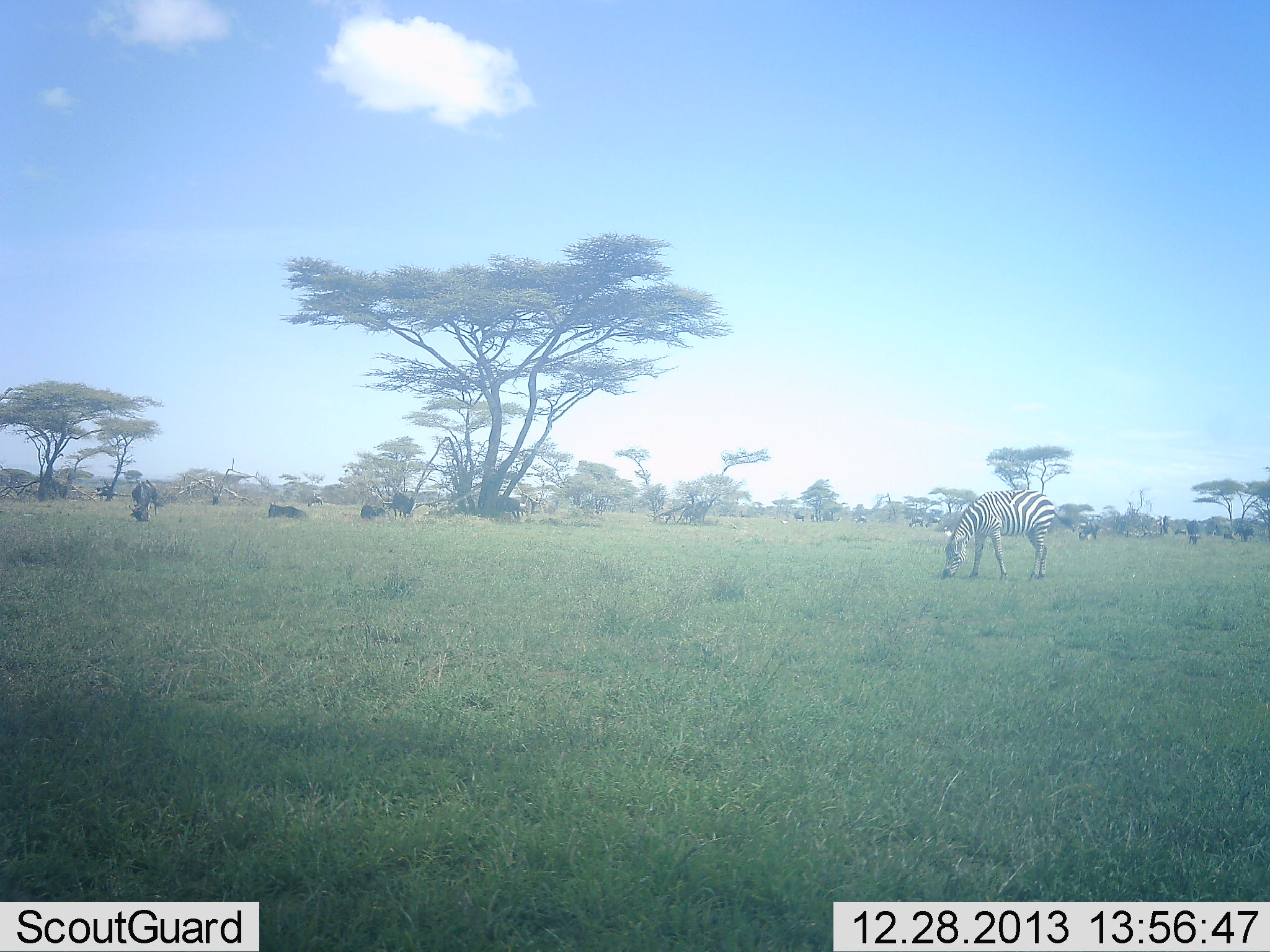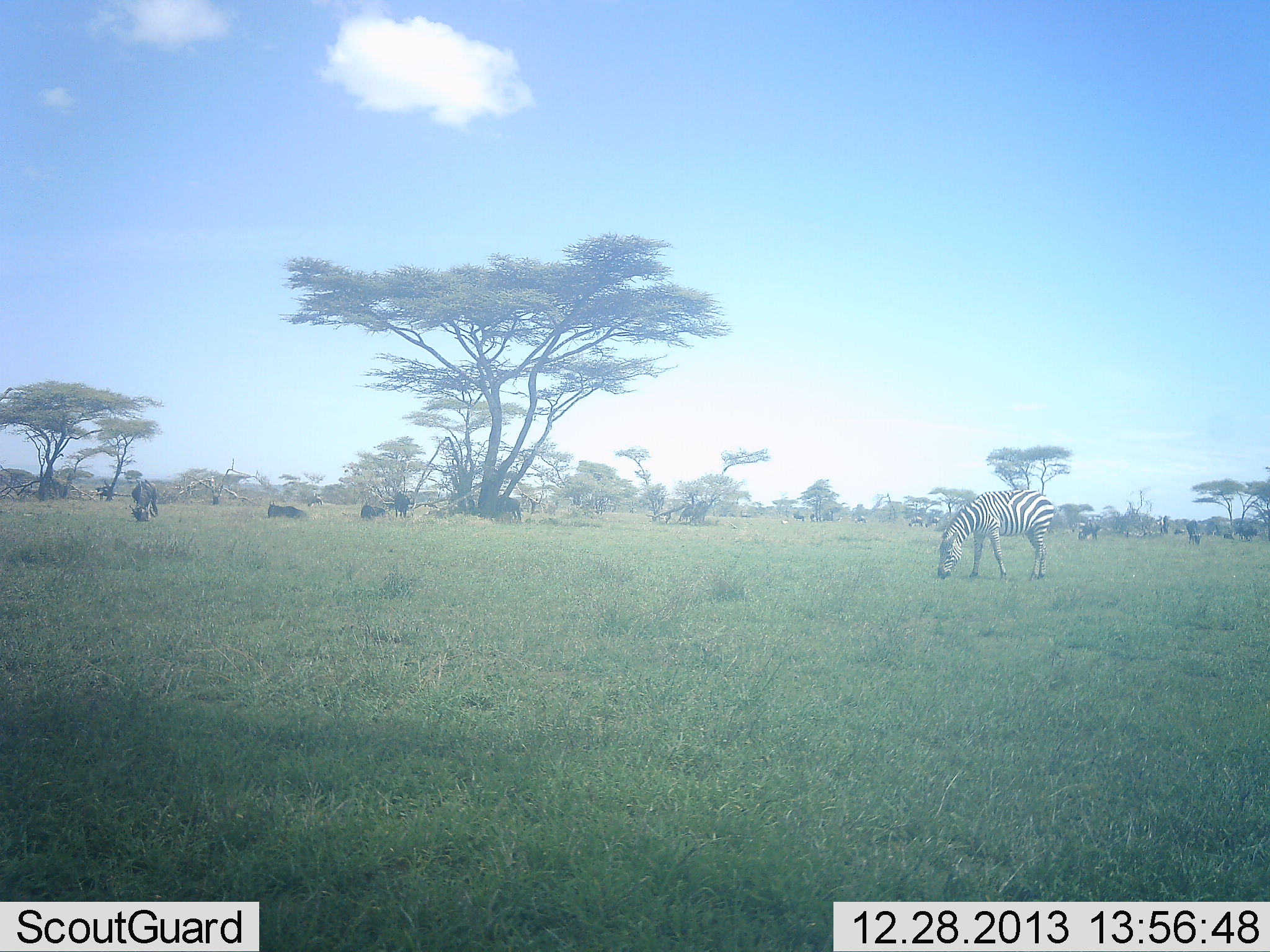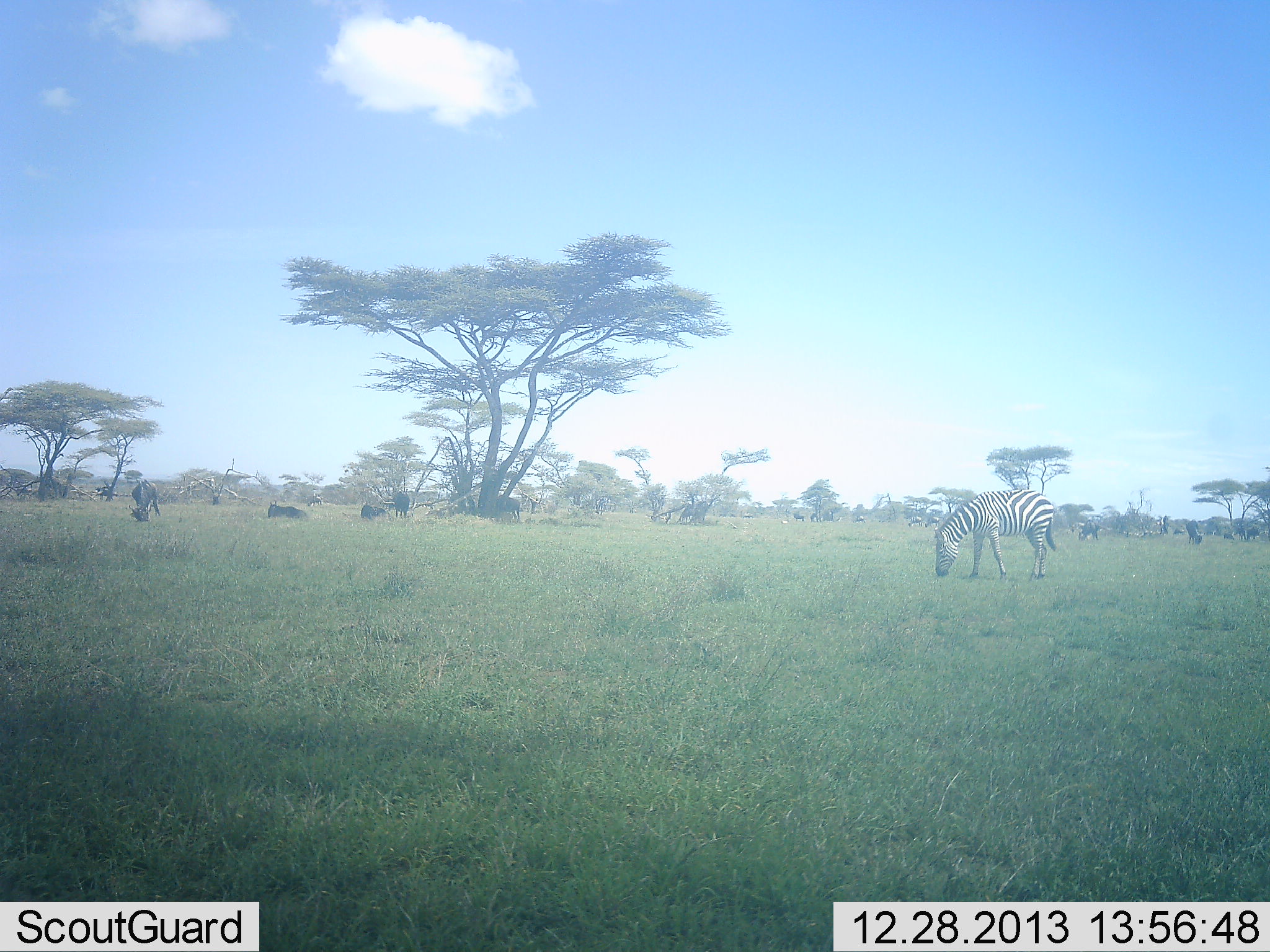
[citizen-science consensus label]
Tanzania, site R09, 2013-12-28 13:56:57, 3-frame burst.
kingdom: Animalia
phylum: Chordata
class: Mammalia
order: Artiodactyla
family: Bovidae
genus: Connochaetes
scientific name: Connochaetes taurinus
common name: blue wildebeest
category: wildebeest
Wildebeest (blue wildebeest) (Connochaetes taurinus), count 11-50. Behavior (volunteer vote fractions): standing 50%, resting 58%, moving 8%, interacting 0%. Young present (vote fraction): 0%. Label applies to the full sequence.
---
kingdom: Animalia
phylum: Chordata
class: Mammalia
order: Perissodactyla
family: Equidae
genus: Equus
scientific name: Equus quagga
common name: plains zebra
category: zebra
Zebra (plains zebra) (Equus quagga), count 1. Behavior (volunteer vote fractions): standing 22%, resting 6%, moving 11%, interacting 0%. Young present (vote fraction): 0%. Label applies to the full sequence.